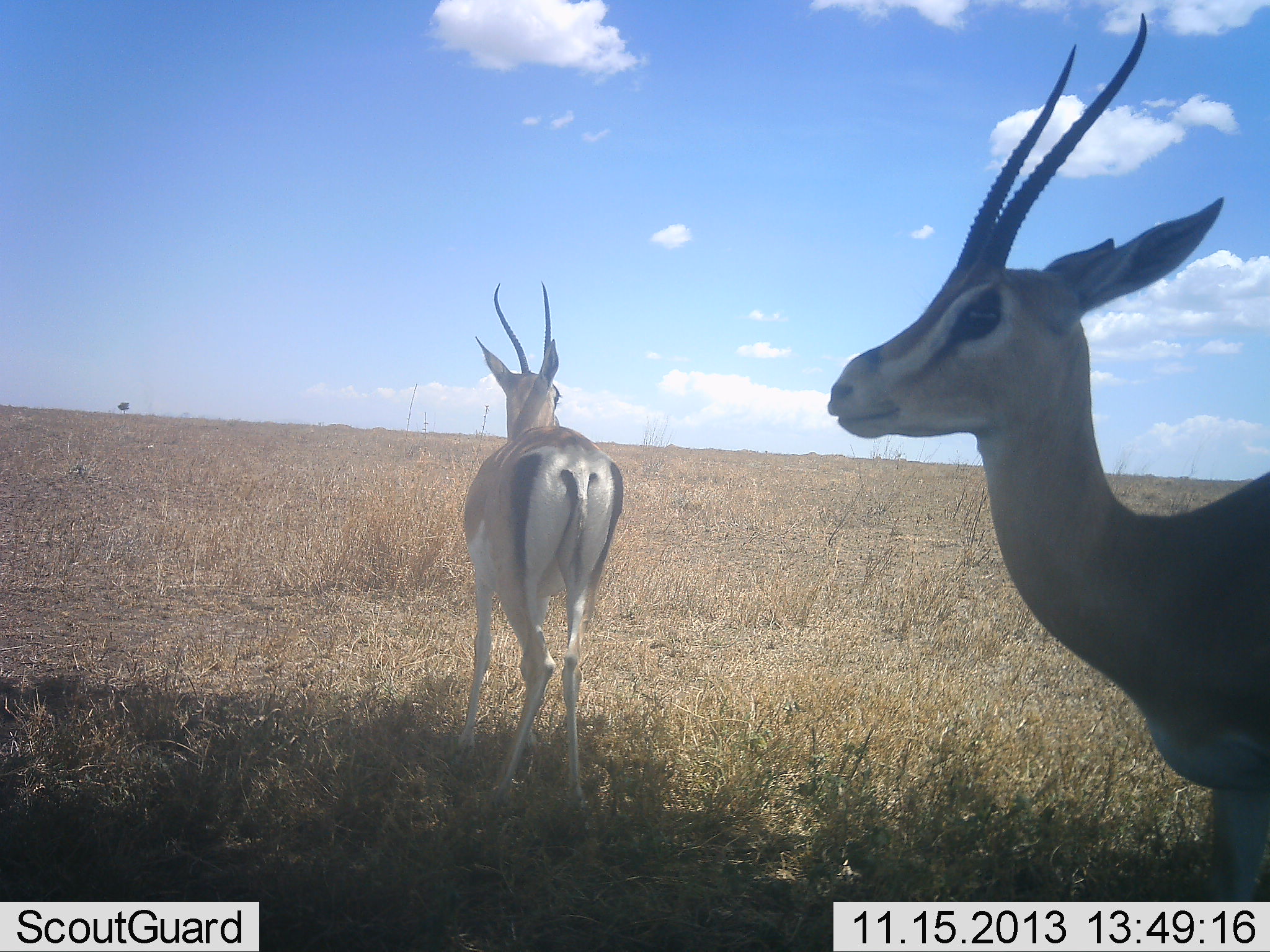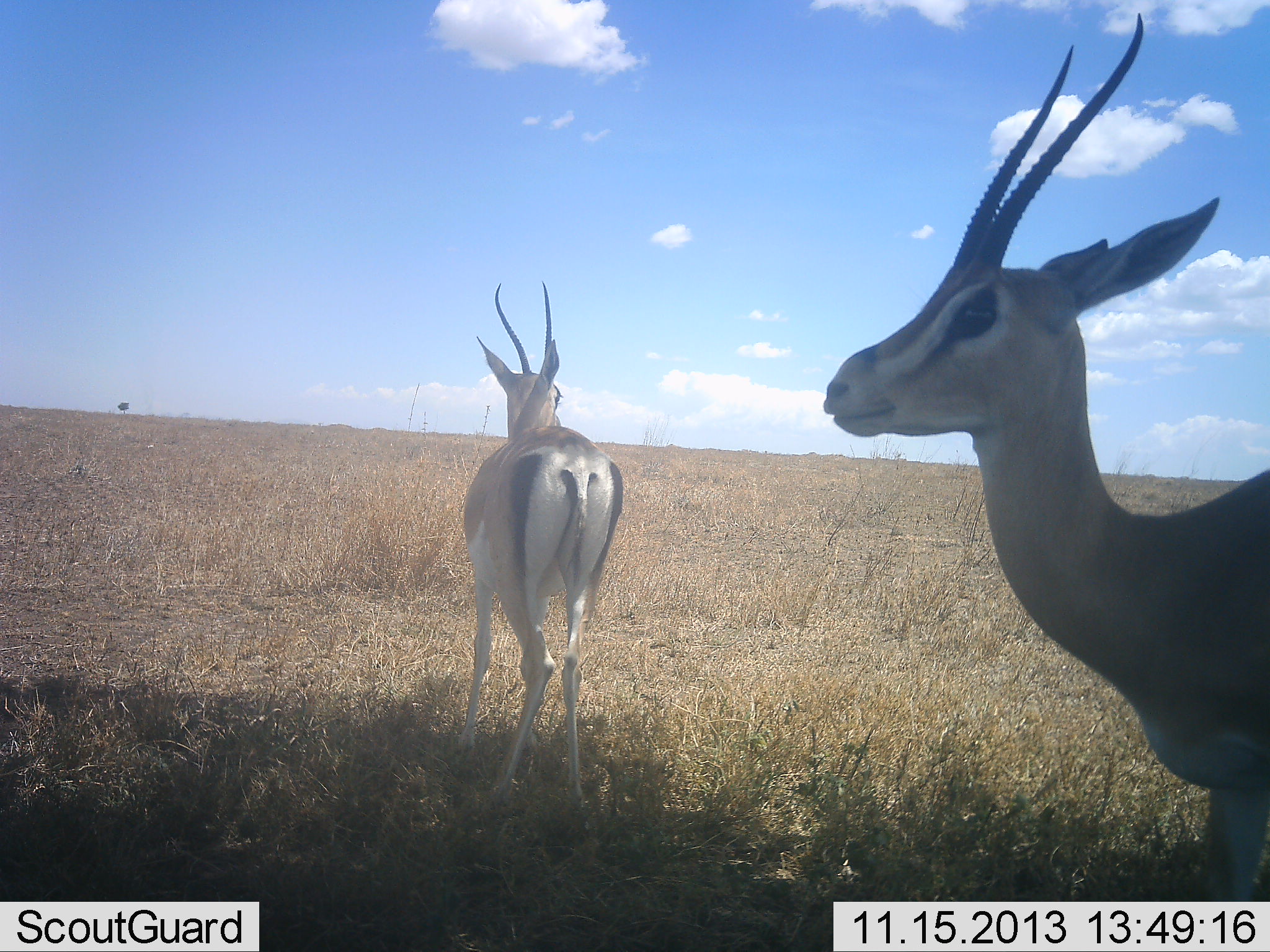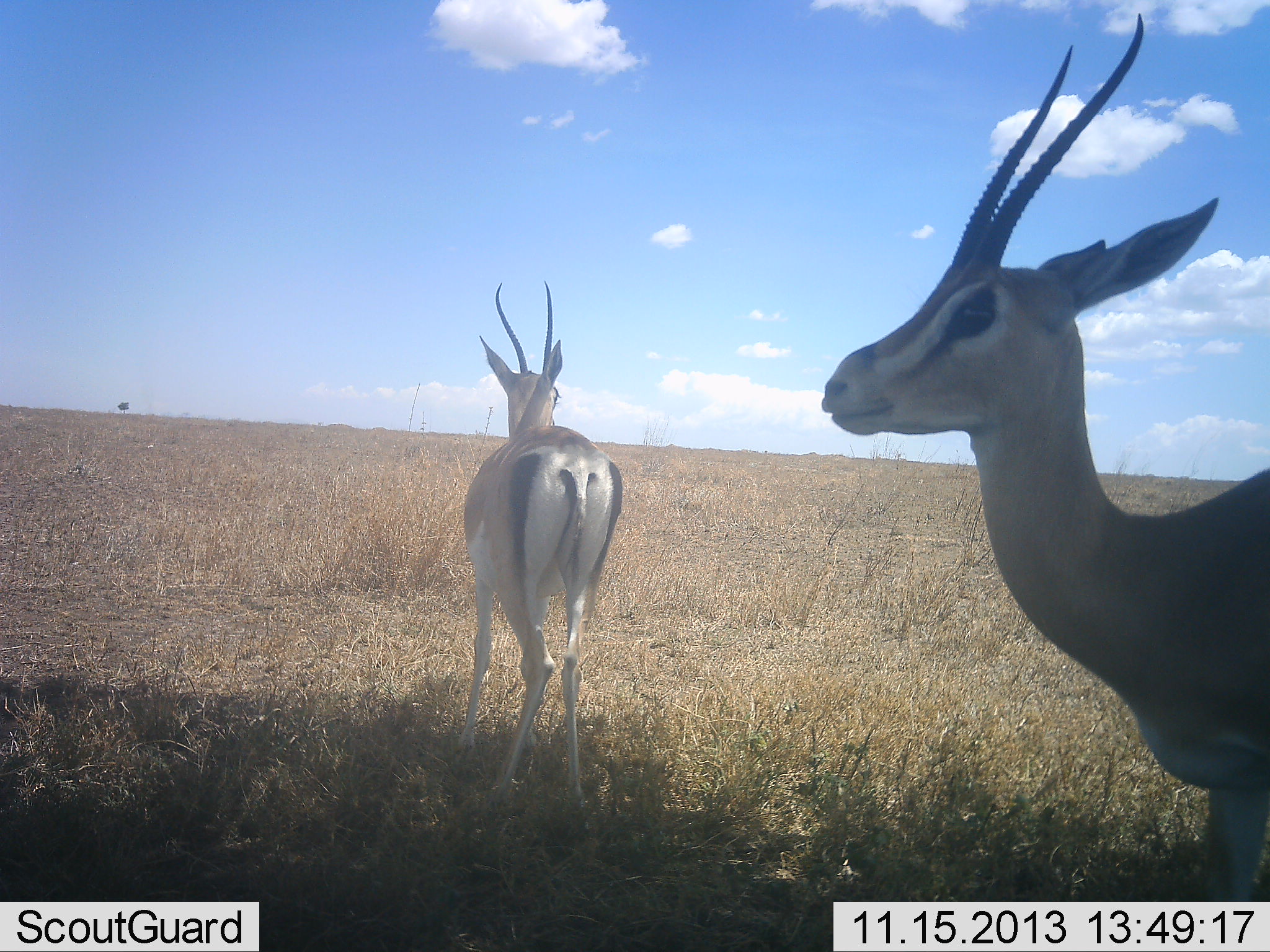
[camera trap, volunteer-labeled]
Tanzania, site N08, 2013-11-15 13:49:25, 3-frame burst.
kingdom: Animalia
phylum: Chordata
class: Mammalia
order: Artiodactyla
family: Bovidae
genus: Nanger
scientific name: Nanger granti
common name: grant's gazelle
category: gazellegrants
Gazellegrants (grant's gazelle) (Nanger granti), count 2. Behavior (volunteer vote fractions): standing 100%, resting 0%, moving 6%, interacting 0%. Young present (vote fraction): 0%. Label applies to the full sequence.